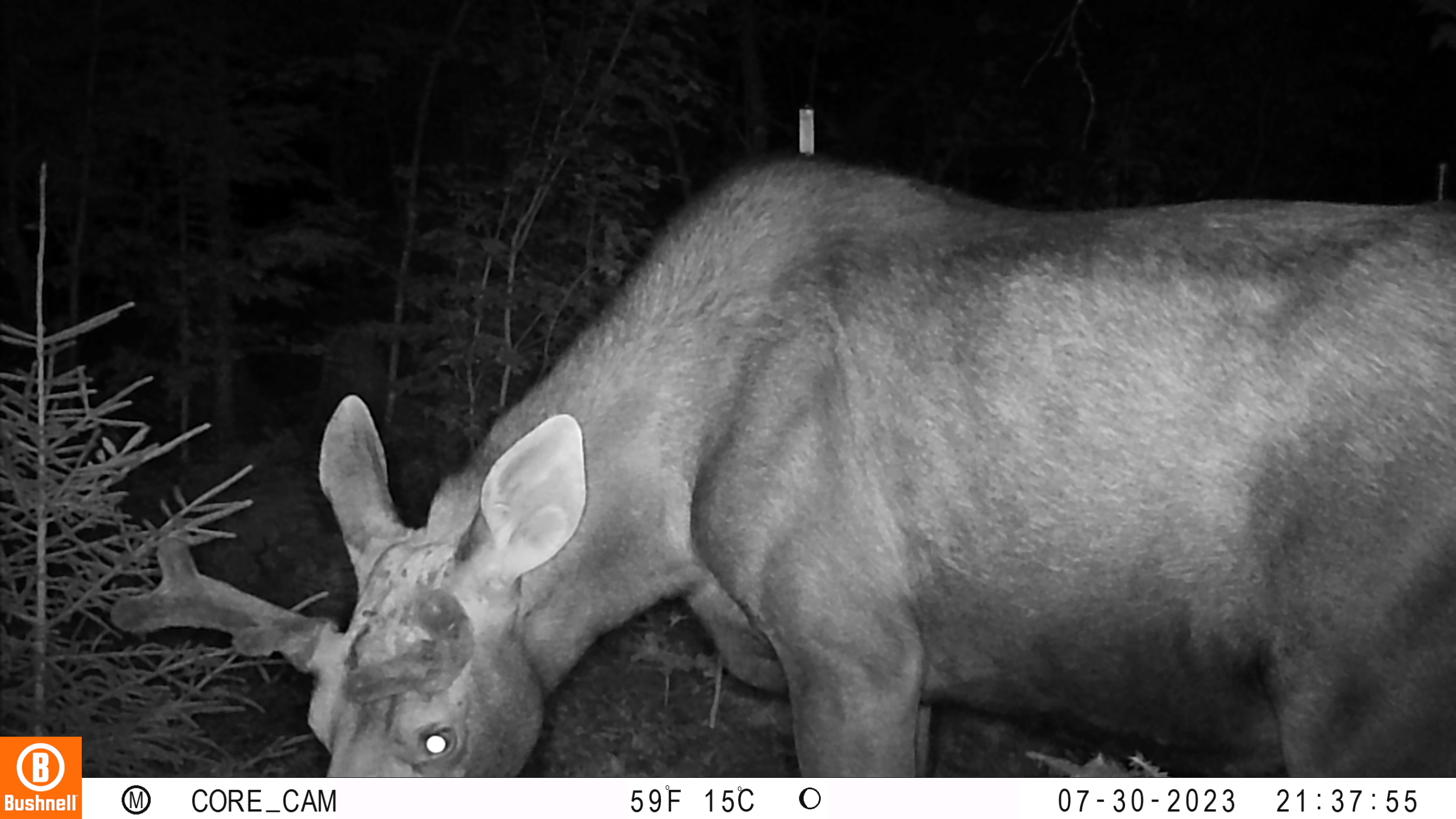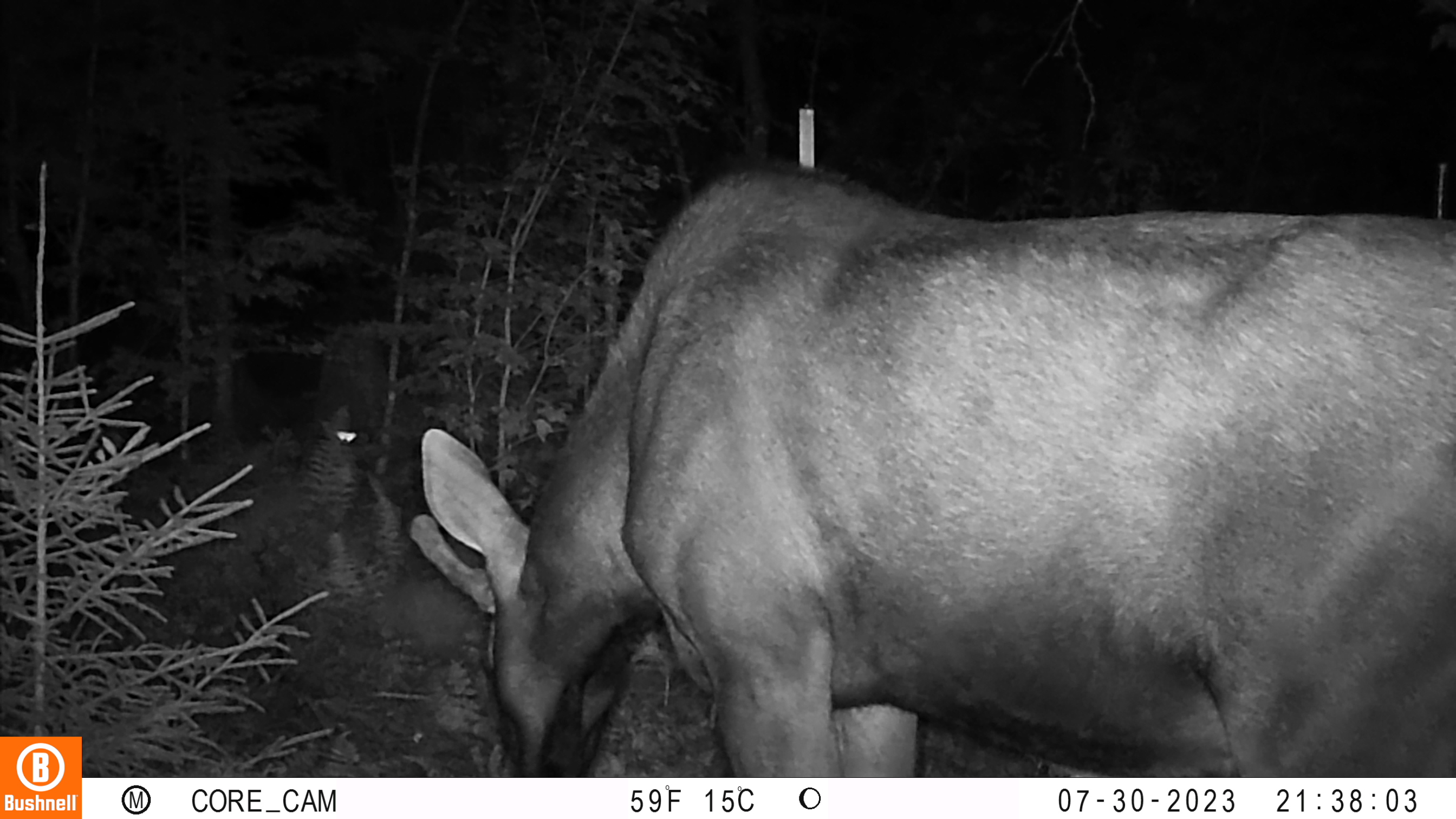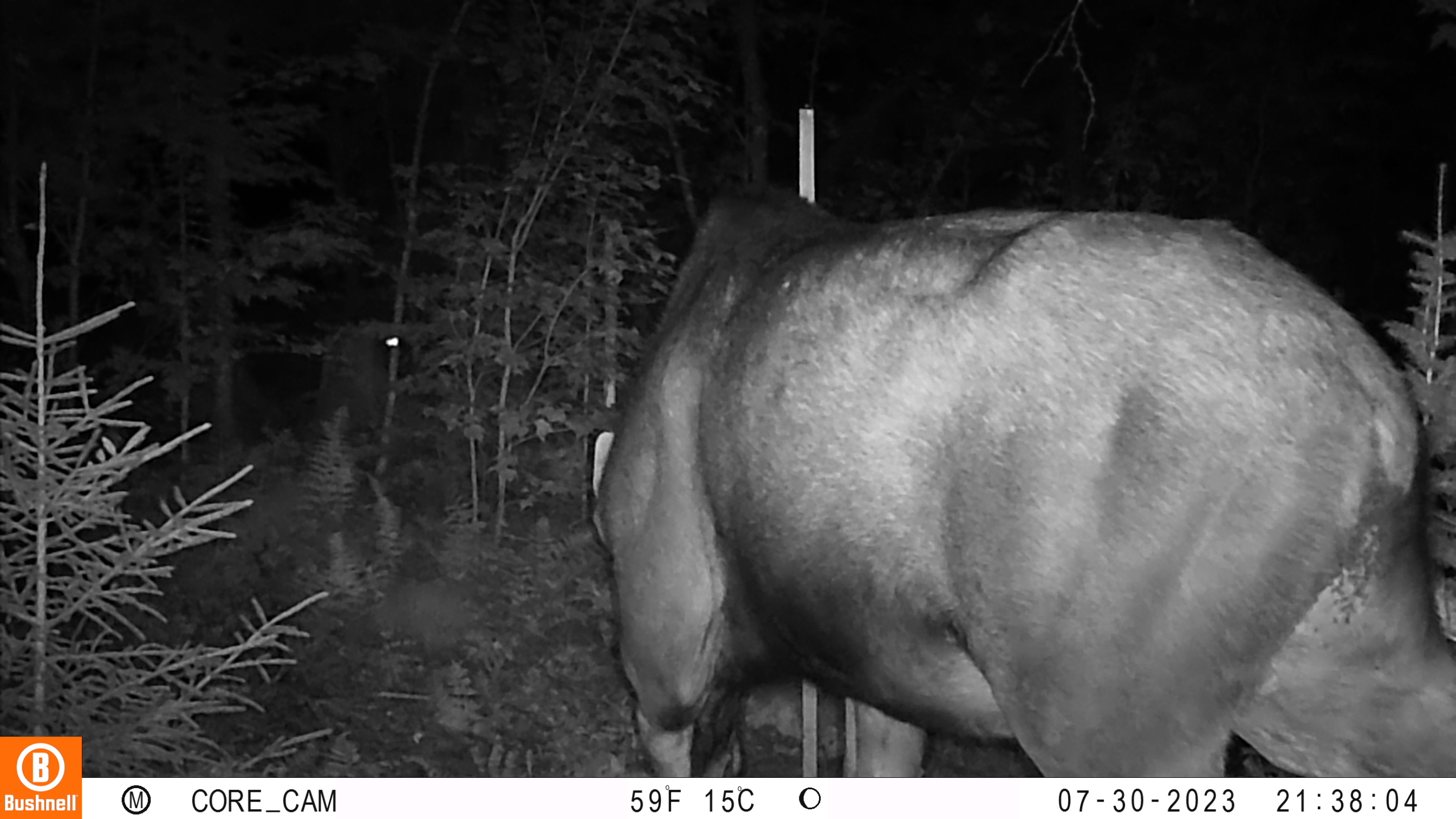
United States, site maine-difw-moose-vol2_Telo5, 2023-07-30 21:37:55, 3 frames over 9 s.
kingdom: Animalia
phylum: Chordata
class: Mammalia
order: Artiodactyla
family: Cervidae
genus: Odocoileus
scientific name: Odocoileus virginianus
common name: white-tailed deer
White-tailed deer (Odocoileus virginianus).